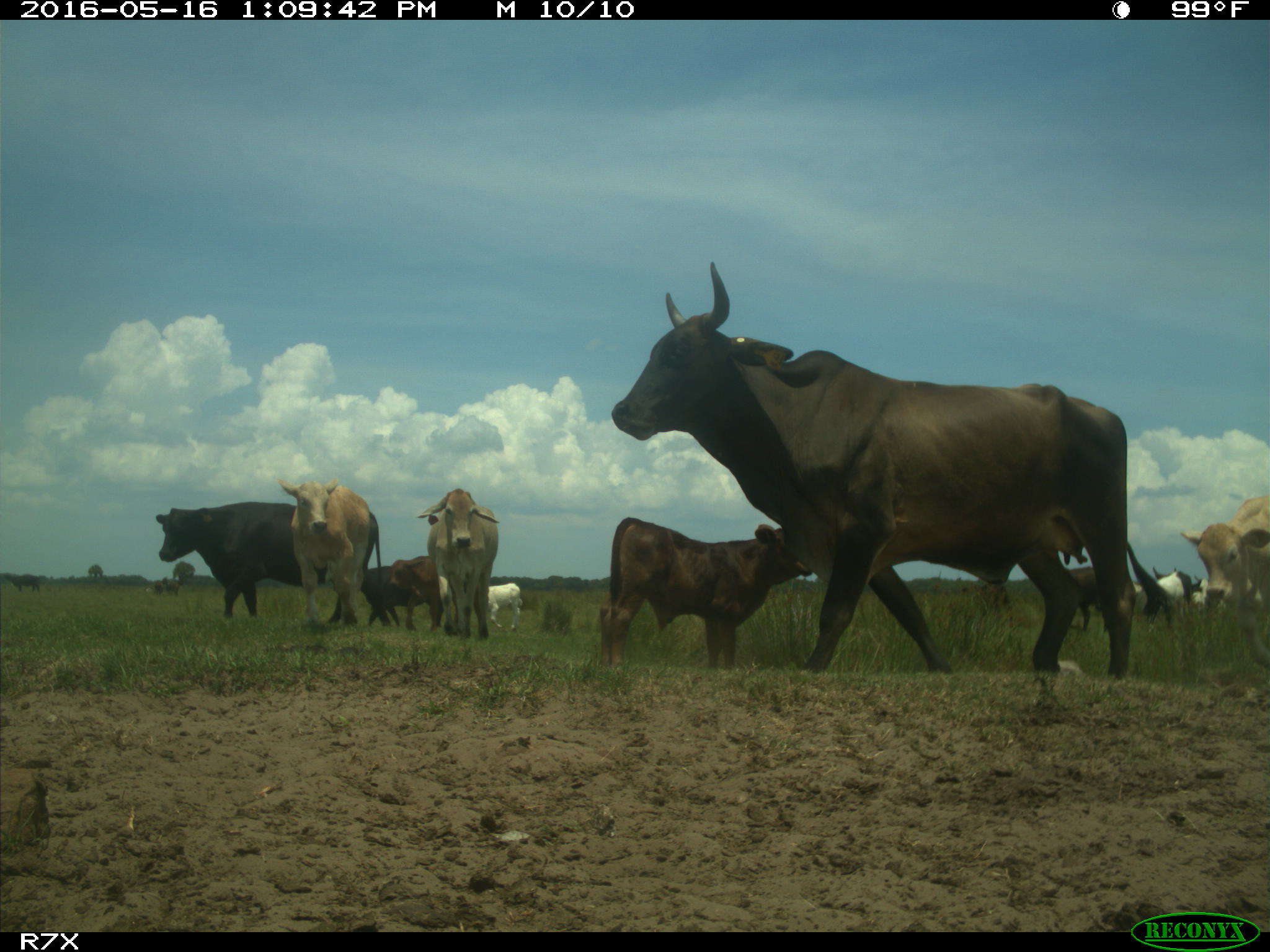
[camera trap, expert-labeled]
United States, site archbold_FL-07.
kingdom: Animalia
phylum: Chordata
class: Mammalia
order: Artiodactyla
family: Bovidae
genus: Bos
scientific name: Bos taurus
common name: domestic cow